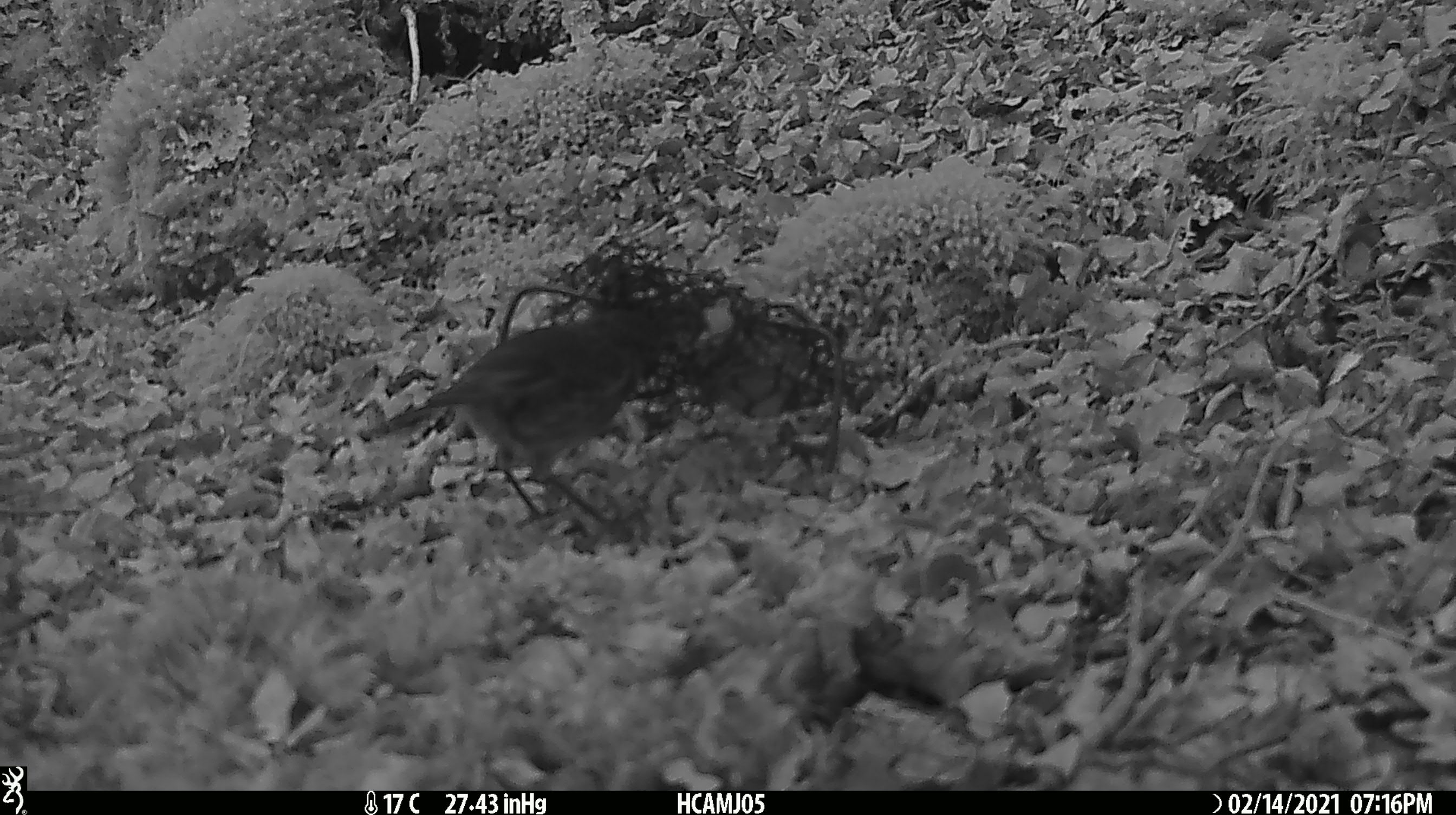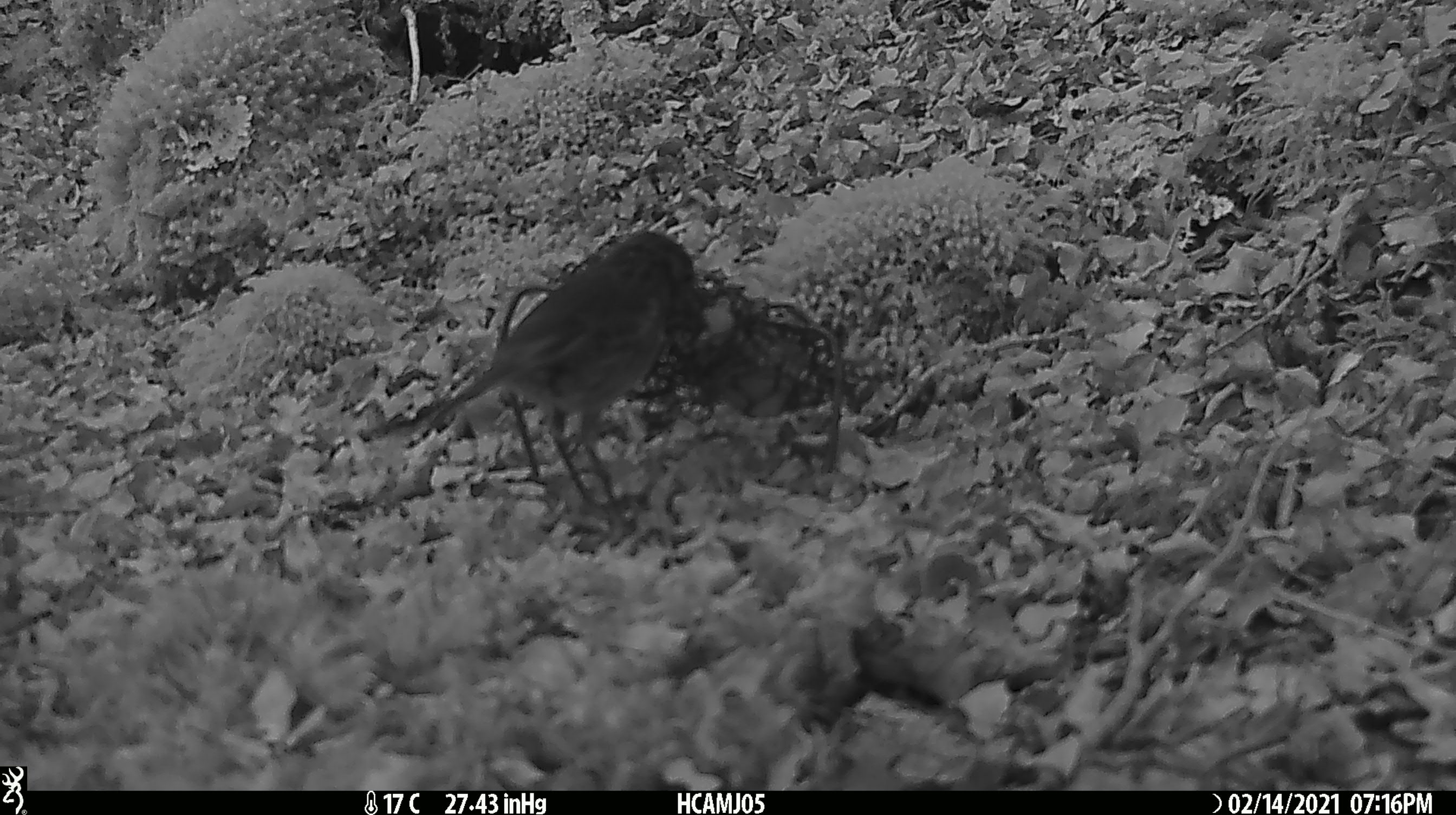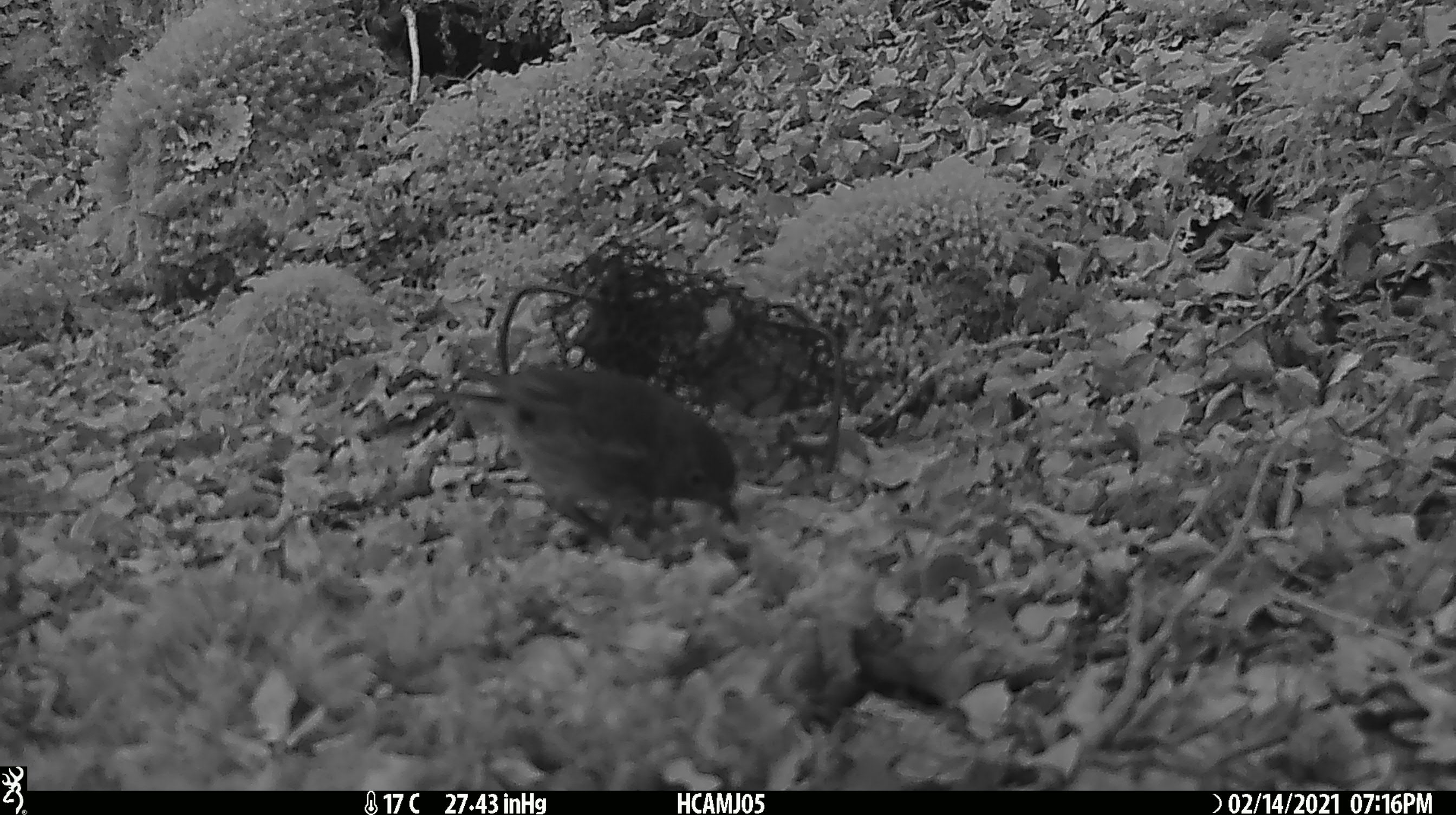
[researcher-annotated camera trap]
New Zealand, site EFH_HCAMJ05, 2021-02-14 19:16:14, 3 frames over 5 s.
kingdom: Animalia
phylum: Chordata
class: Aves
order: Passeriformes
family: Petroicidae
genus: Petroica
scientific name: Petroica australis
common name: new zealand robin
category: robin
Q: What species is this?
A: Robin (new zealand robin) (Petroica australis).